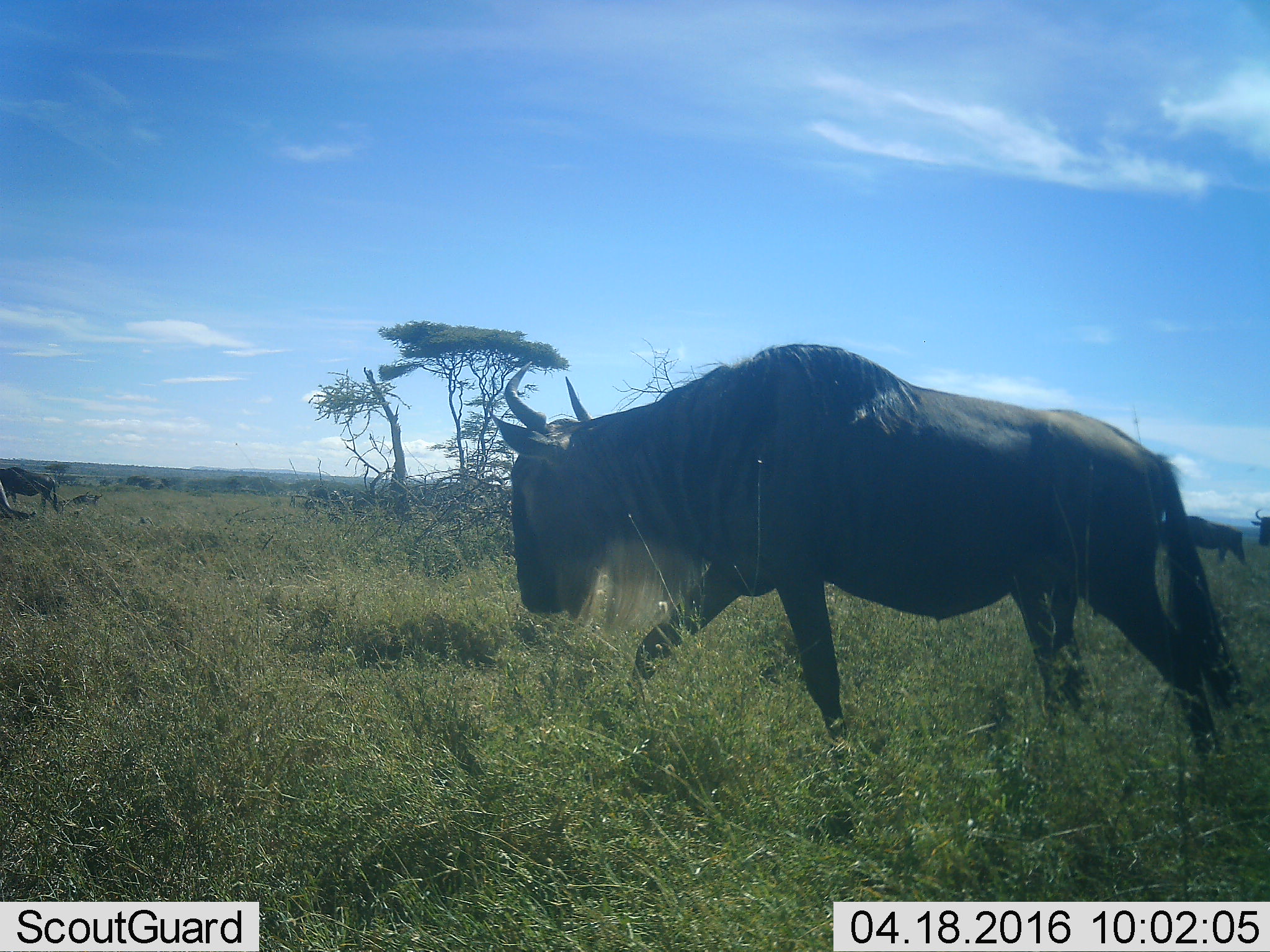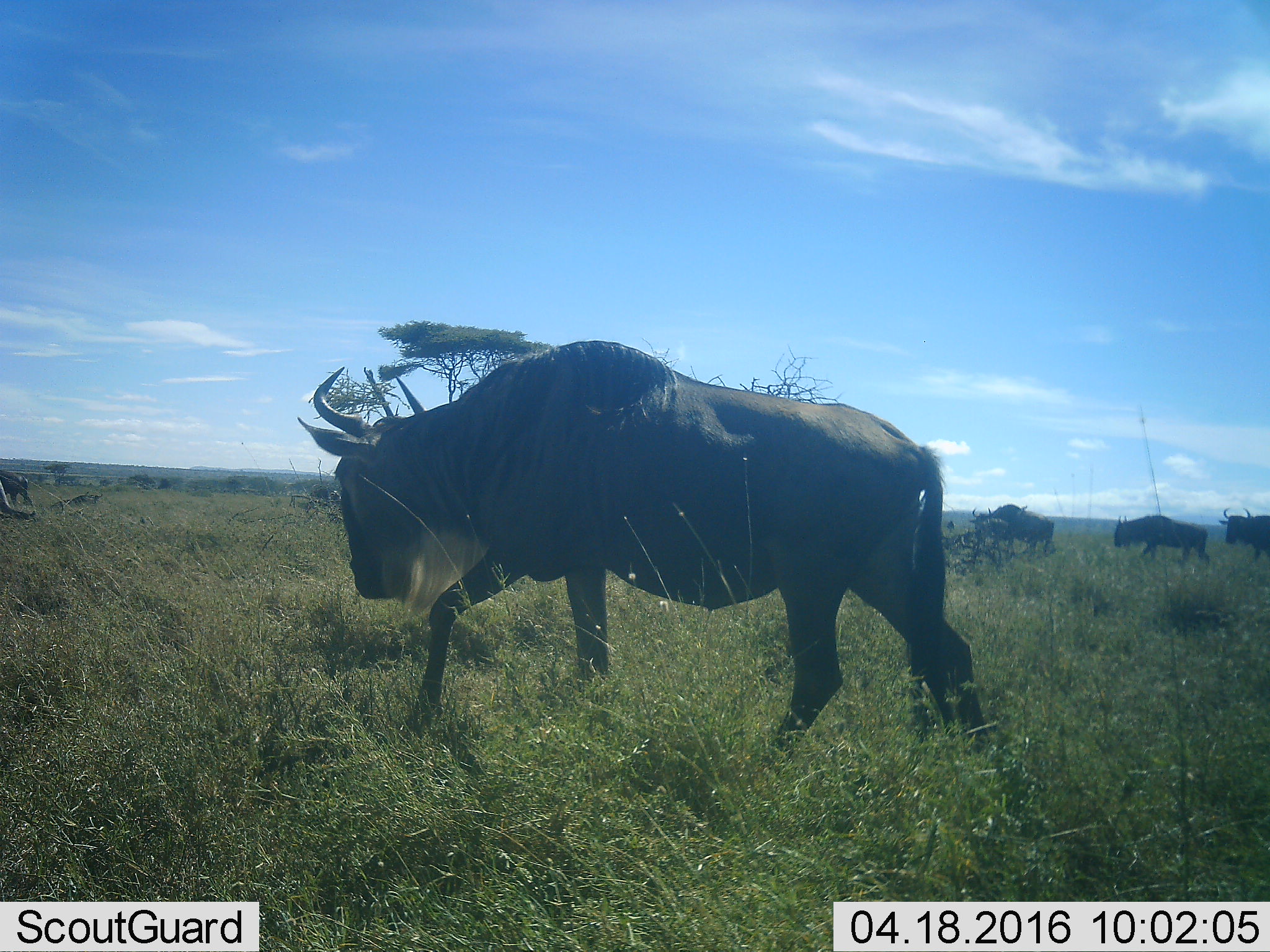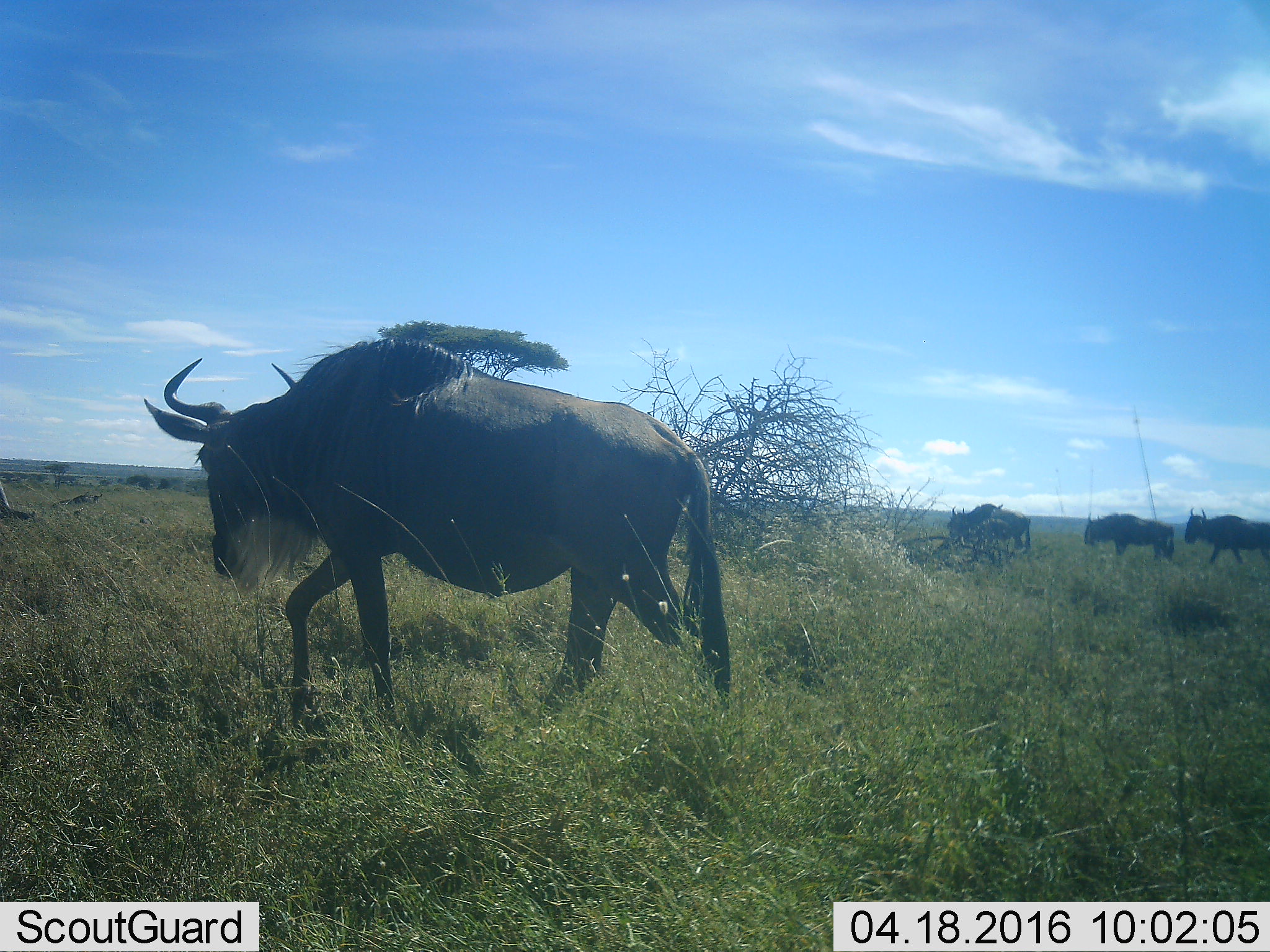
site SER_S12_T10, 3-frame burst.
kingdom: Animalia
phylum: Chordata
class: Mammalia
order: Artiodactyla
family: Bovidae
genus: Connochaetes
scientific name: Connochaetes taurinus taurinus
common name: blue wildebeest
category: wildebeestblue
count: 5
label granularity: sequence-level